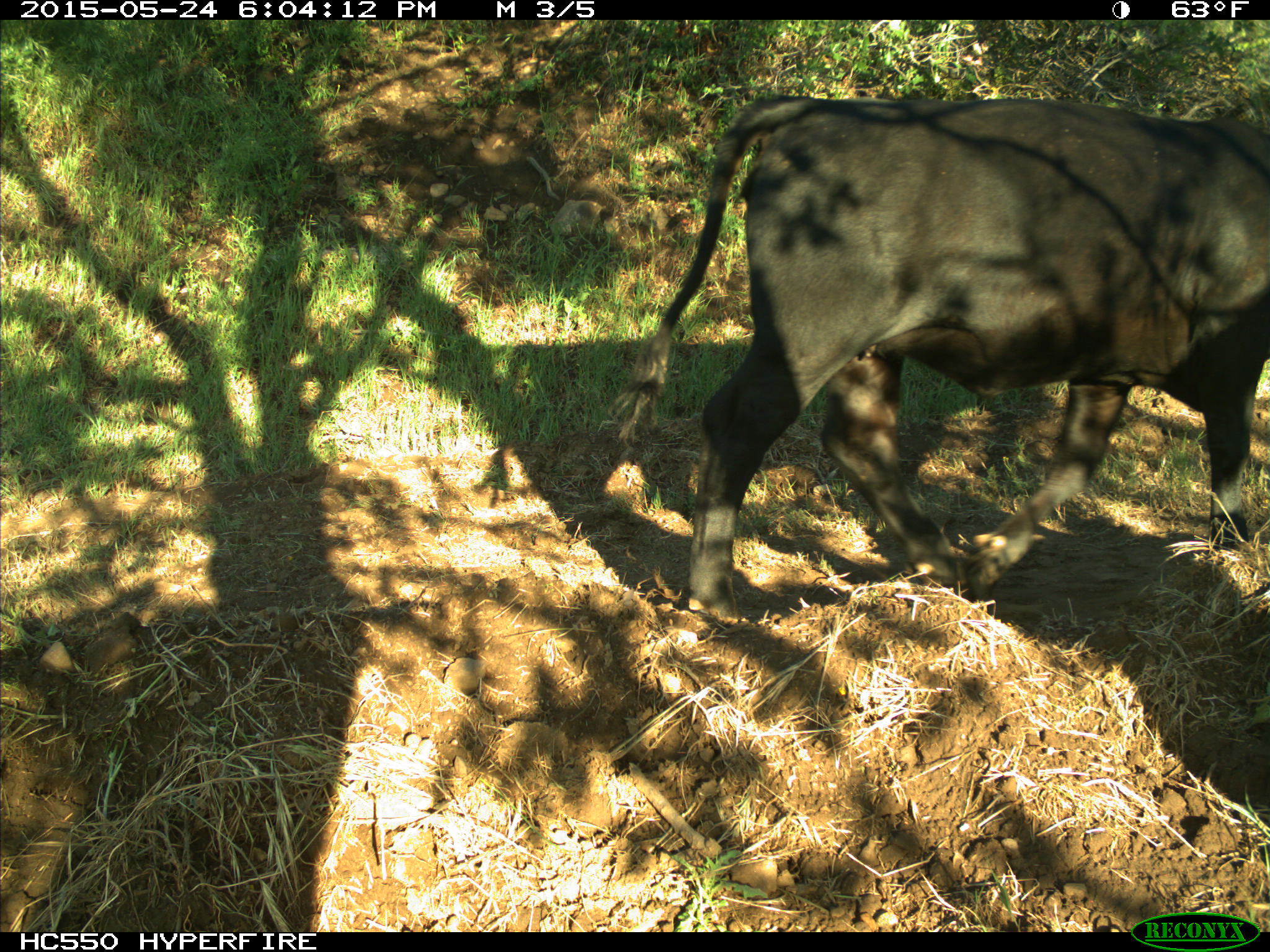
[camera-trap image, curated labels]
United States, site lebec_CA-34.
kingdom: Animalia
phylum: Chordata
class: Mammalia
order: Artiodactyla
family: Bovidae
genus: Bos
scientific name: Bos taurus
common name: domestic cow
Bos taurus (domestic cow).